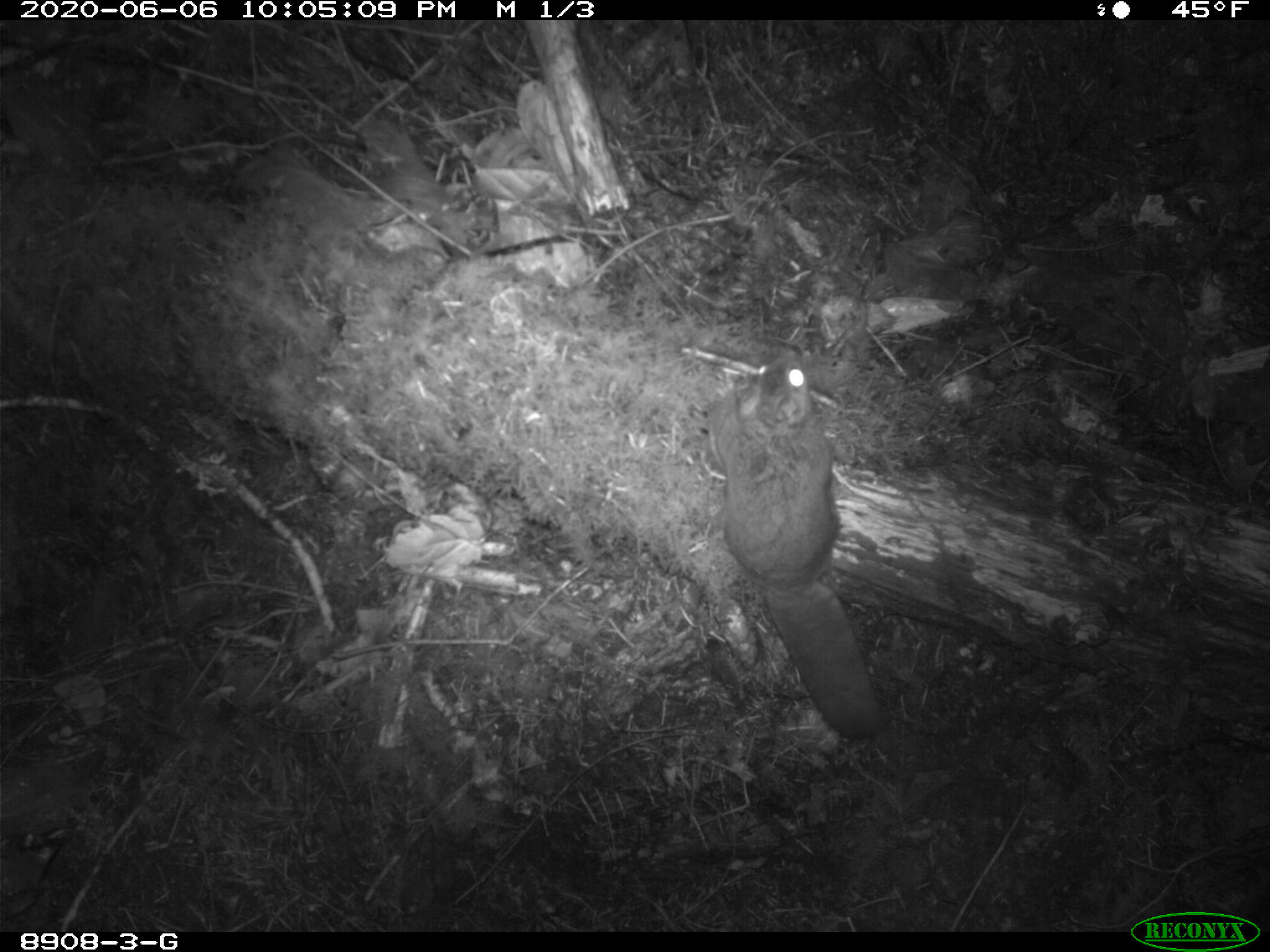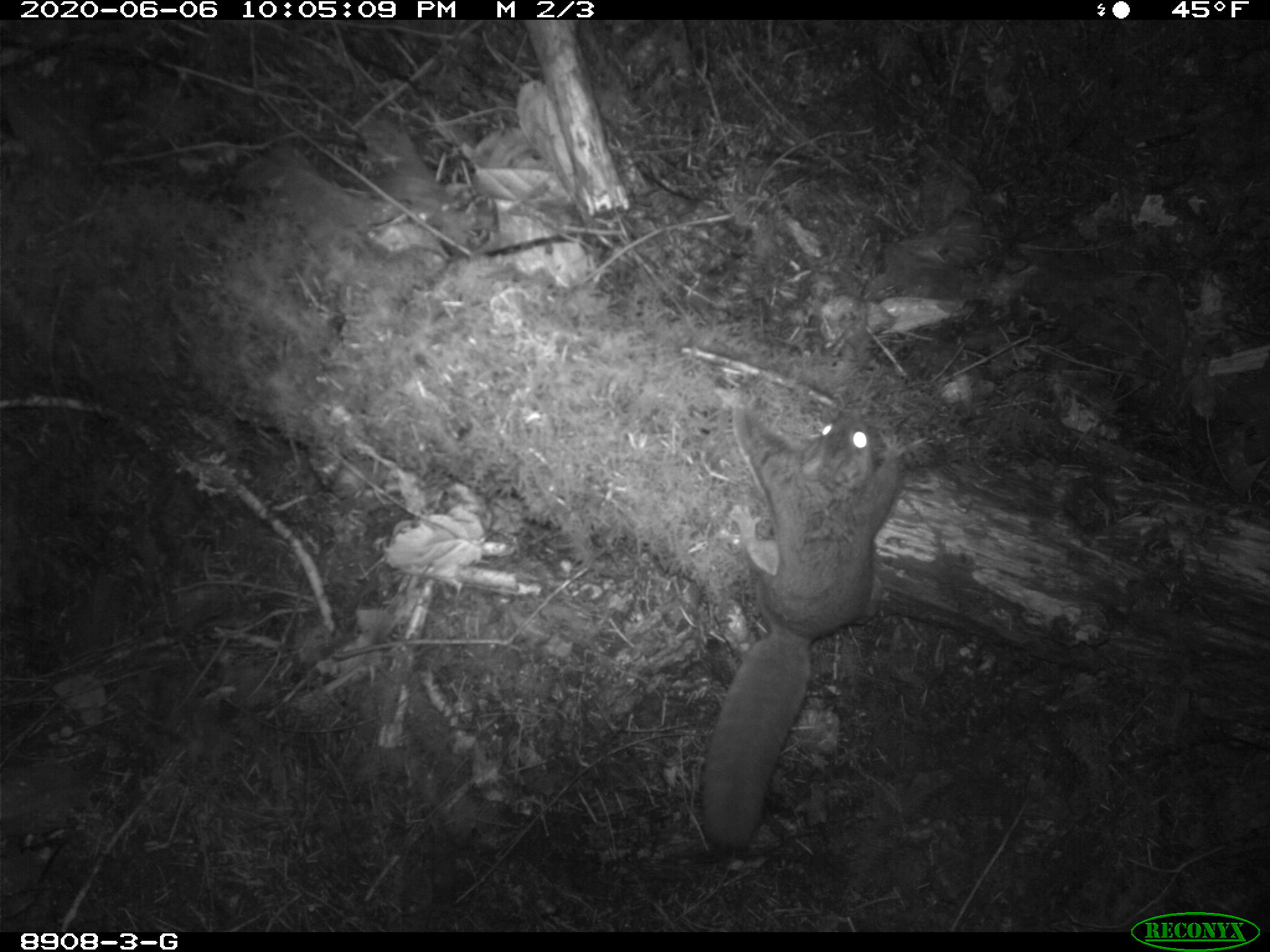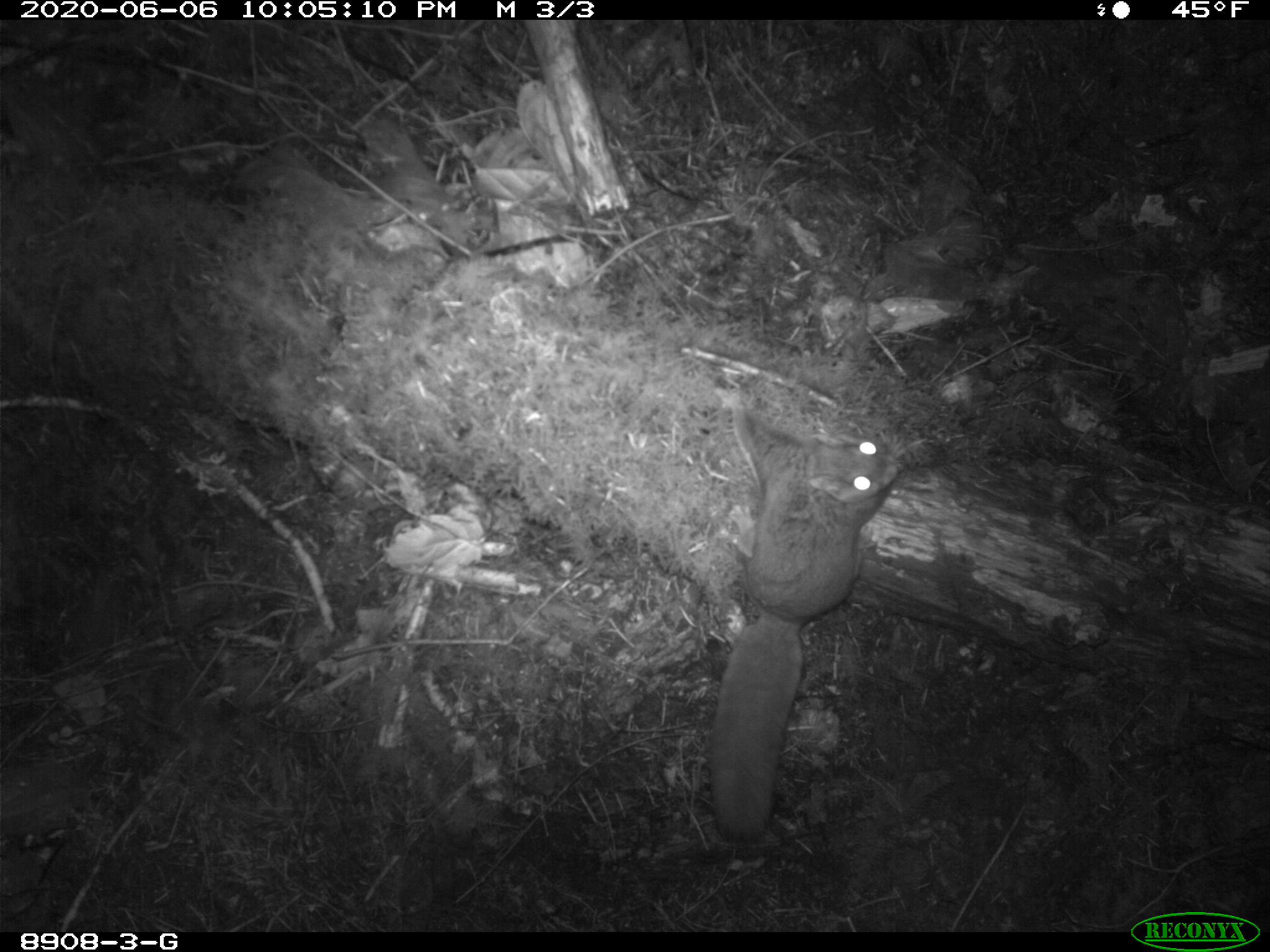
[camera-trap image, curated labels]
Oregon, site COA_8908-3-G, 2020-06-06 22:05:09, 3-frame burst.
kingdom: Animalia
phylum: Chordata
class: Mammalia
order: Rodentia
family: Sciuridae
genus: Glaucomys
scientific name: Glaucomys oregonensis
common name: humboldt's flying squirrel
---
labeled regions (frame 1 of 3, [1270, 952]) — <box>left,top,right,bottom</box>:
humboldt's flying squirrel: <box>697,332,902,752</box>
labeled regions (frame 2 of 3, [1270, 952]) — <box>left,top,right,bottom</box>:
humboldt's flying squirrel: <box>663,387,942,872</box>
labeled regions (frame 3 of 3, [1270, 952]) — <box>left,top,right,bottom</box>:
humboldt's flying squirrel: <box>694,379,923,860</box>